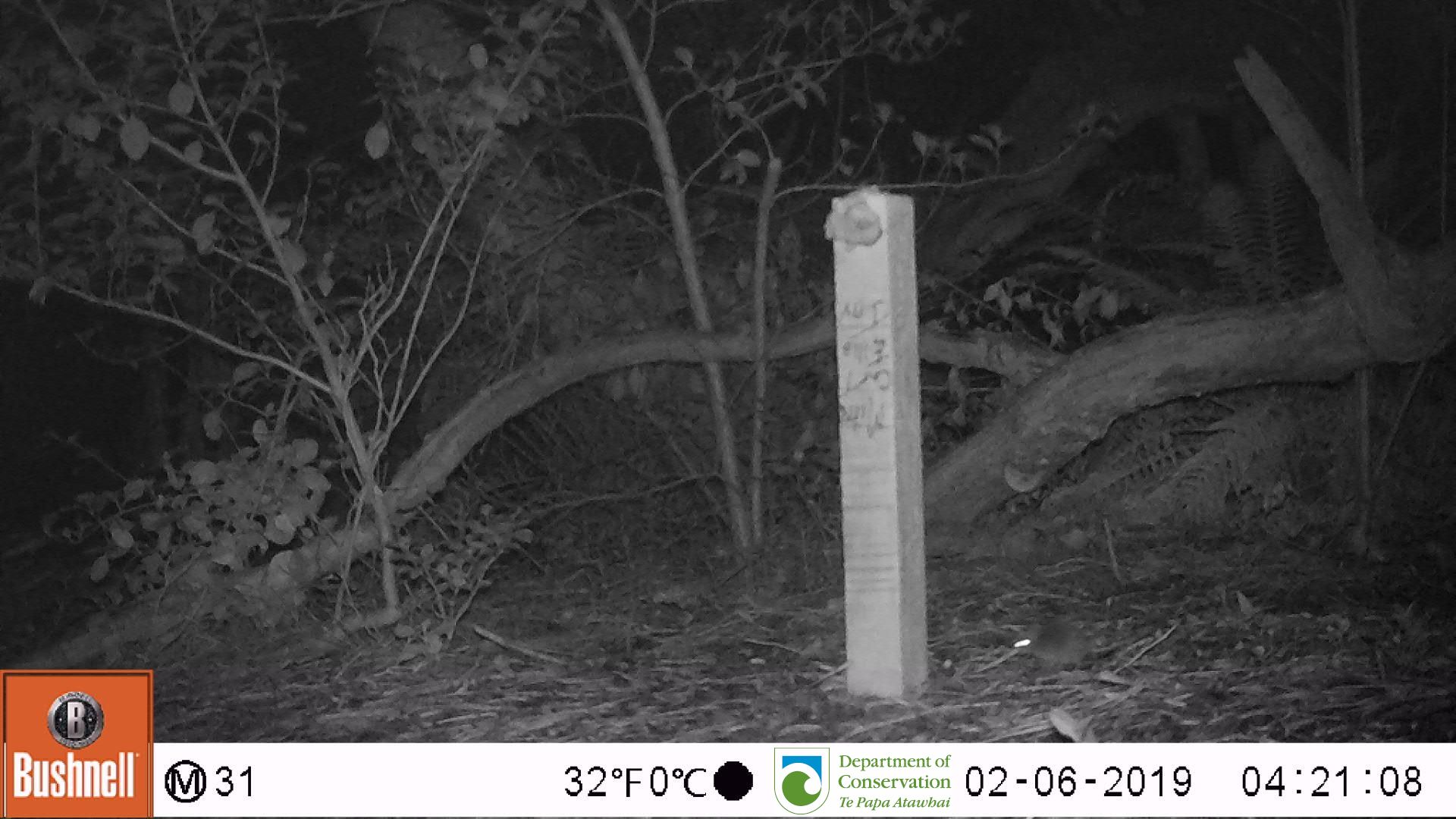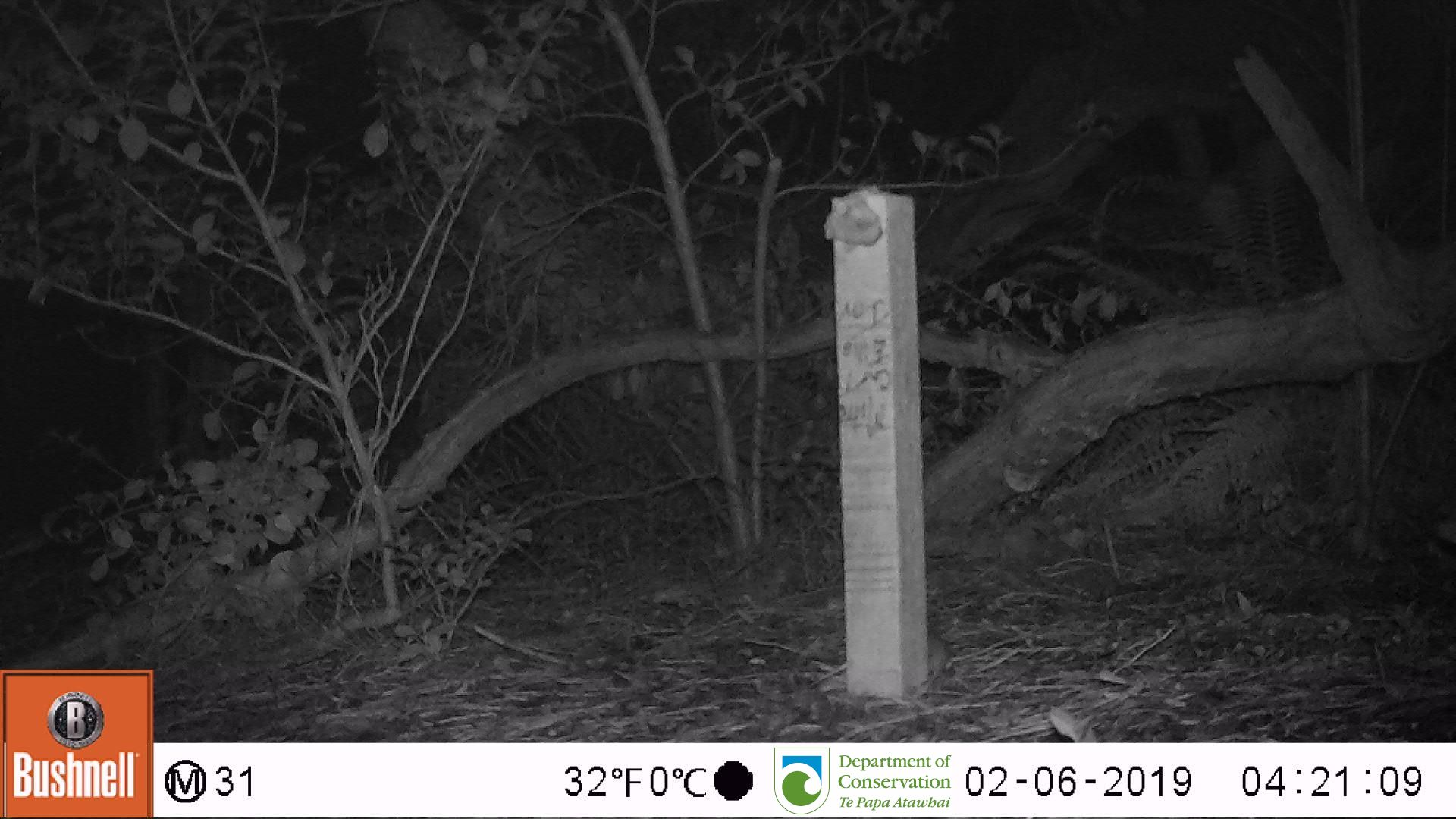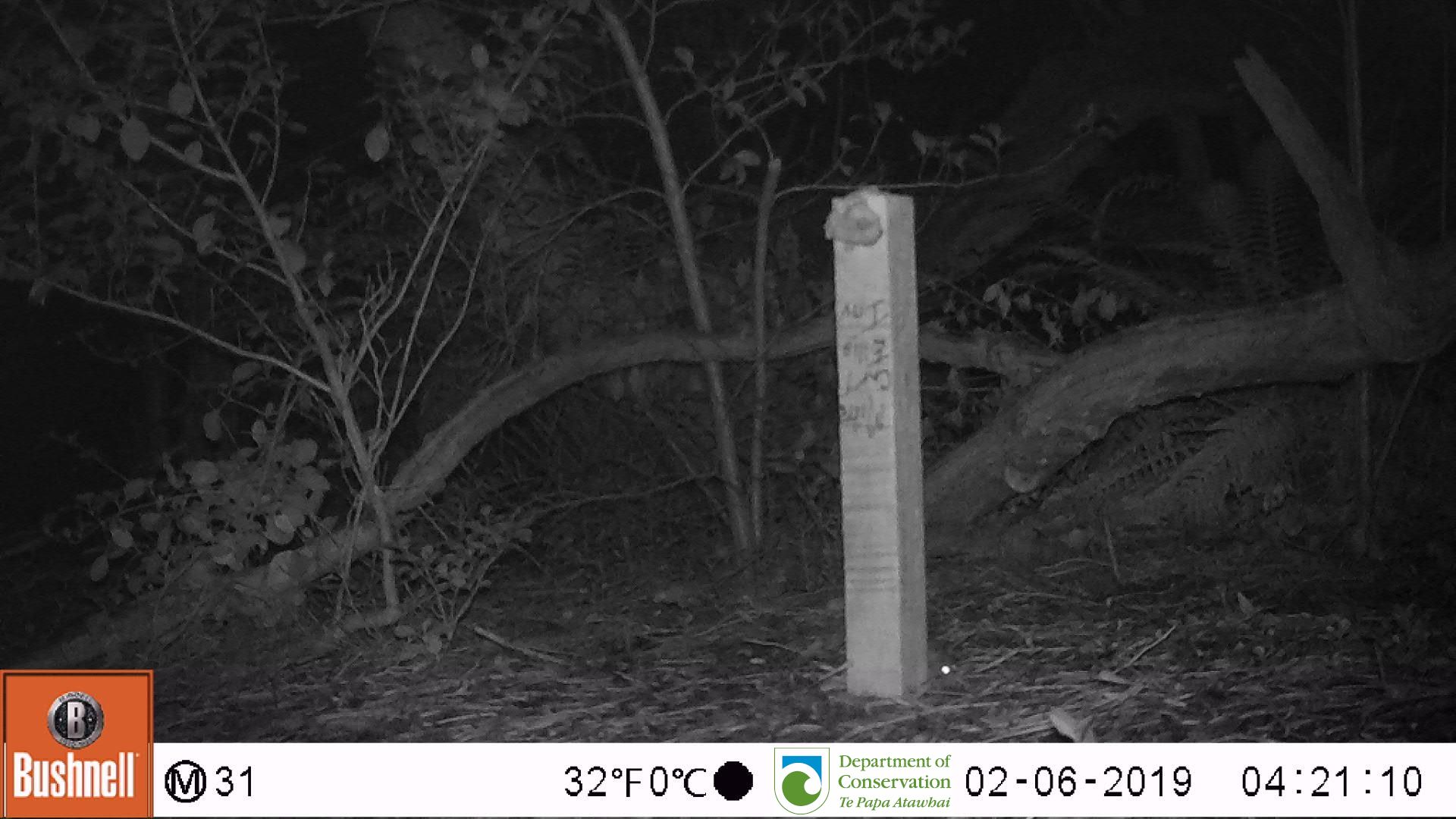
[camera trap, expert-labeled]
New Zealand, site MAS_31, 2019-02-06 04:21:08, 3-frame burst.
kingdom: Animalia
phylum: Chordata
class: Mammalia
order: Rodentia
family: Muridae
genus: Mus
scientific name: Mus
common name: mouse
Mouse (Mus).